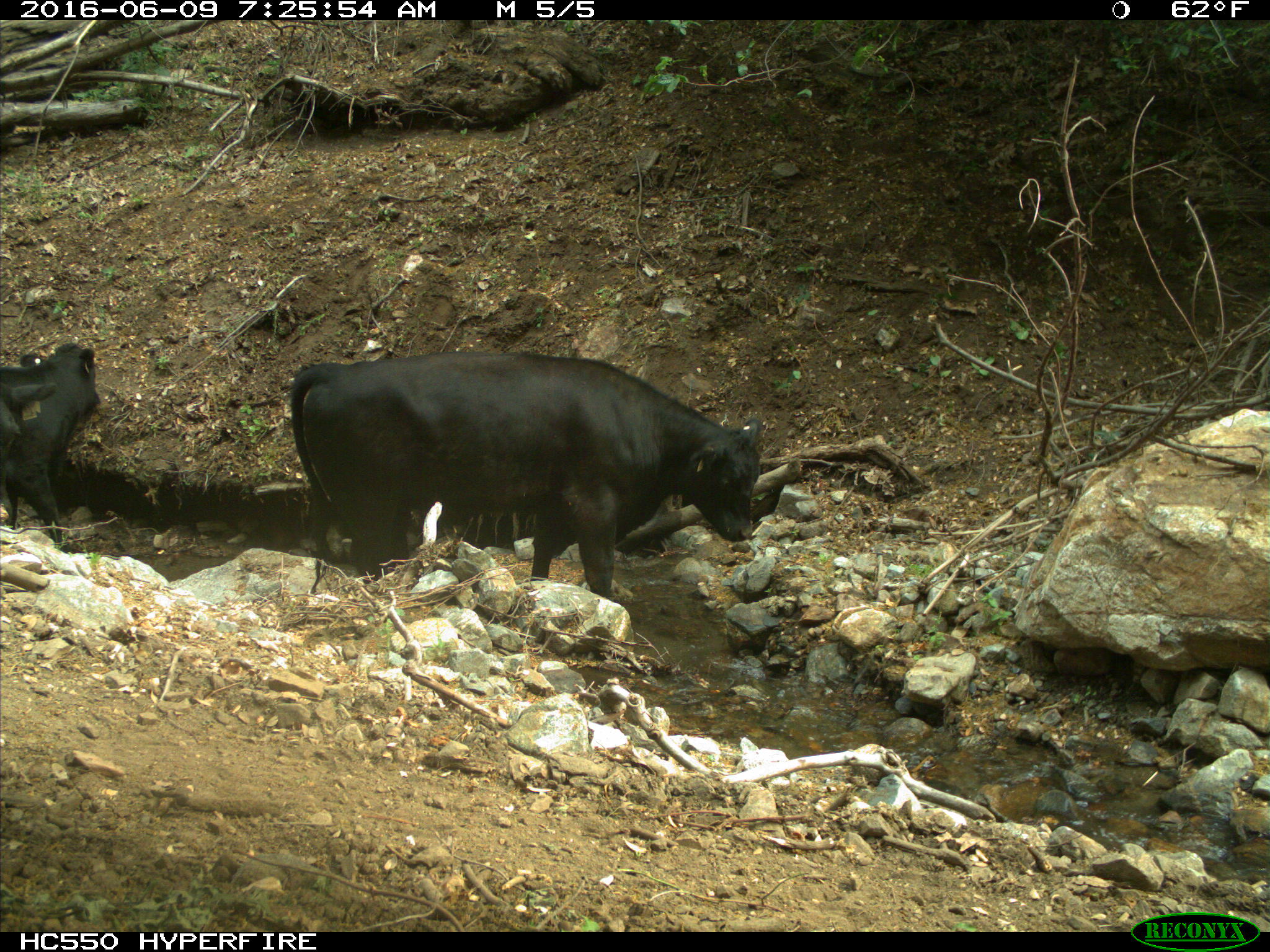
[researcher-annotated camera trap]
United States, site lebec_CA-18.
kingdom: Animalia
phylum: Chordata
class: Mammalia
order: Artiodactyla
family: Bovidae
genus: Bos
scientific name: Bos taurus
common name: domestic cow